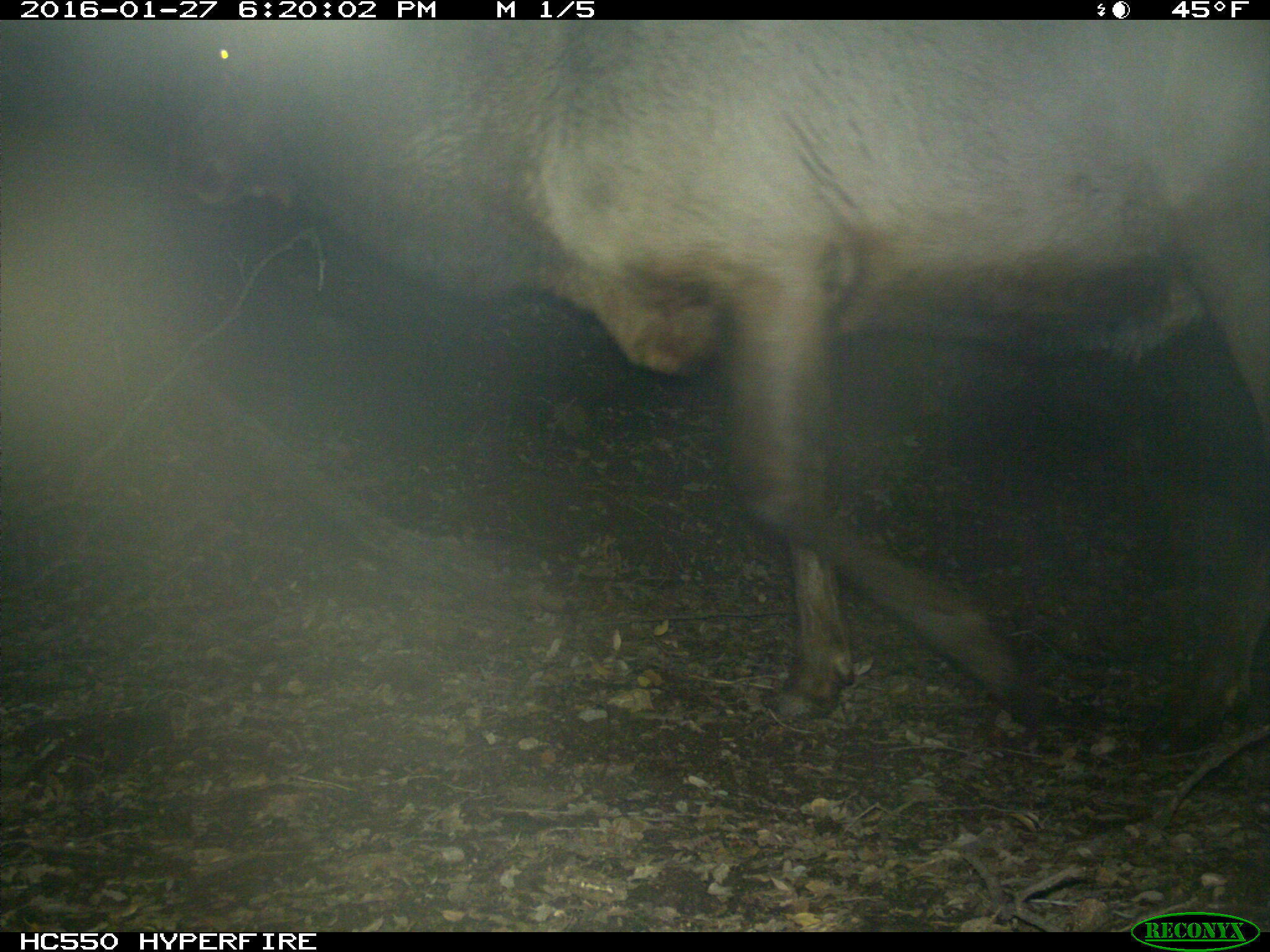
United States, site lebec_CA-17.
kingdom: Animalia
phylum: Chordata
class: Mammalia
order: Artiodactyla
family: Cervidae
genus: Cervus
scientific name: Cervus canadensis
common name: elk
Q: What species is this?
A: Cervus canadensis (elk).